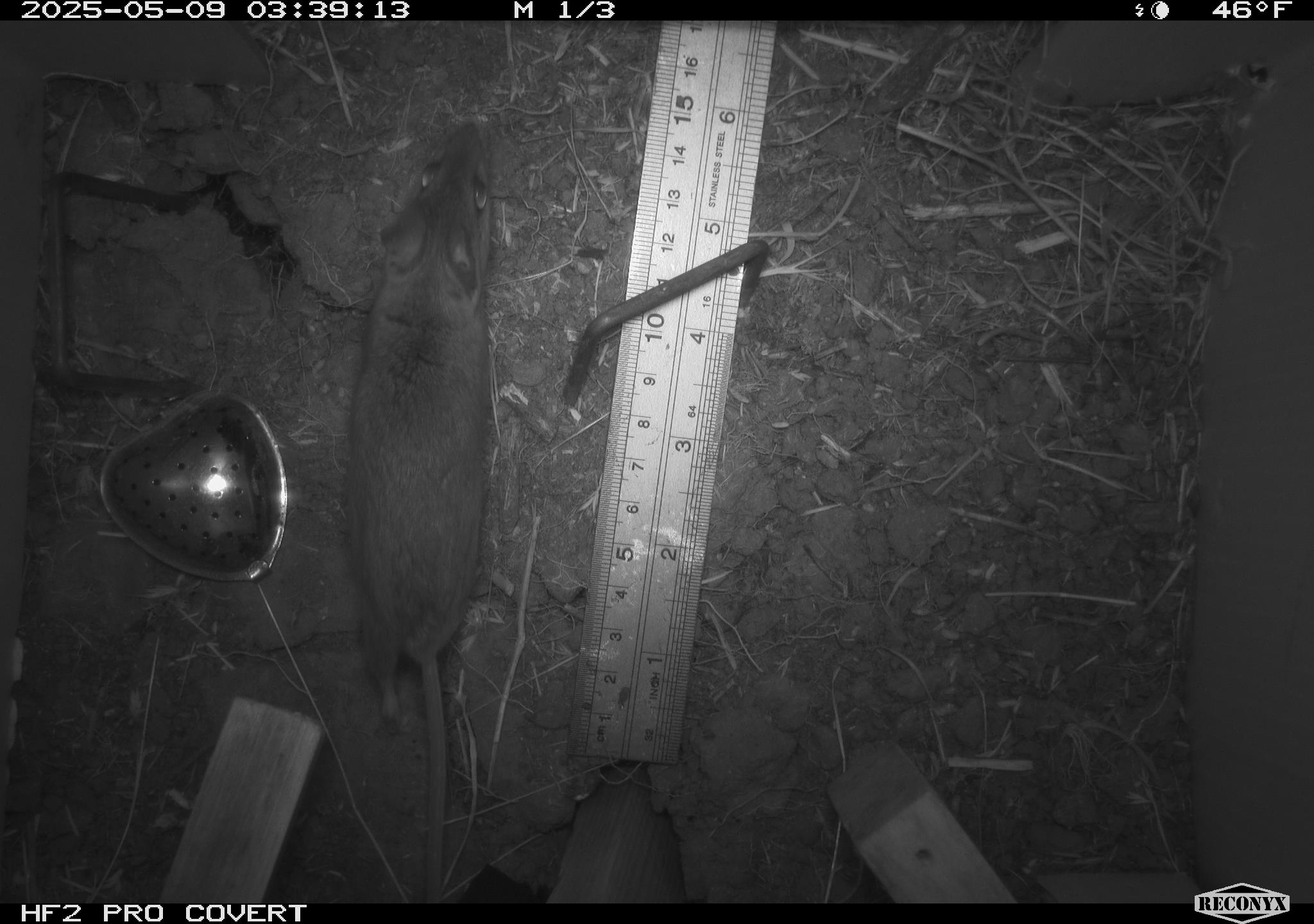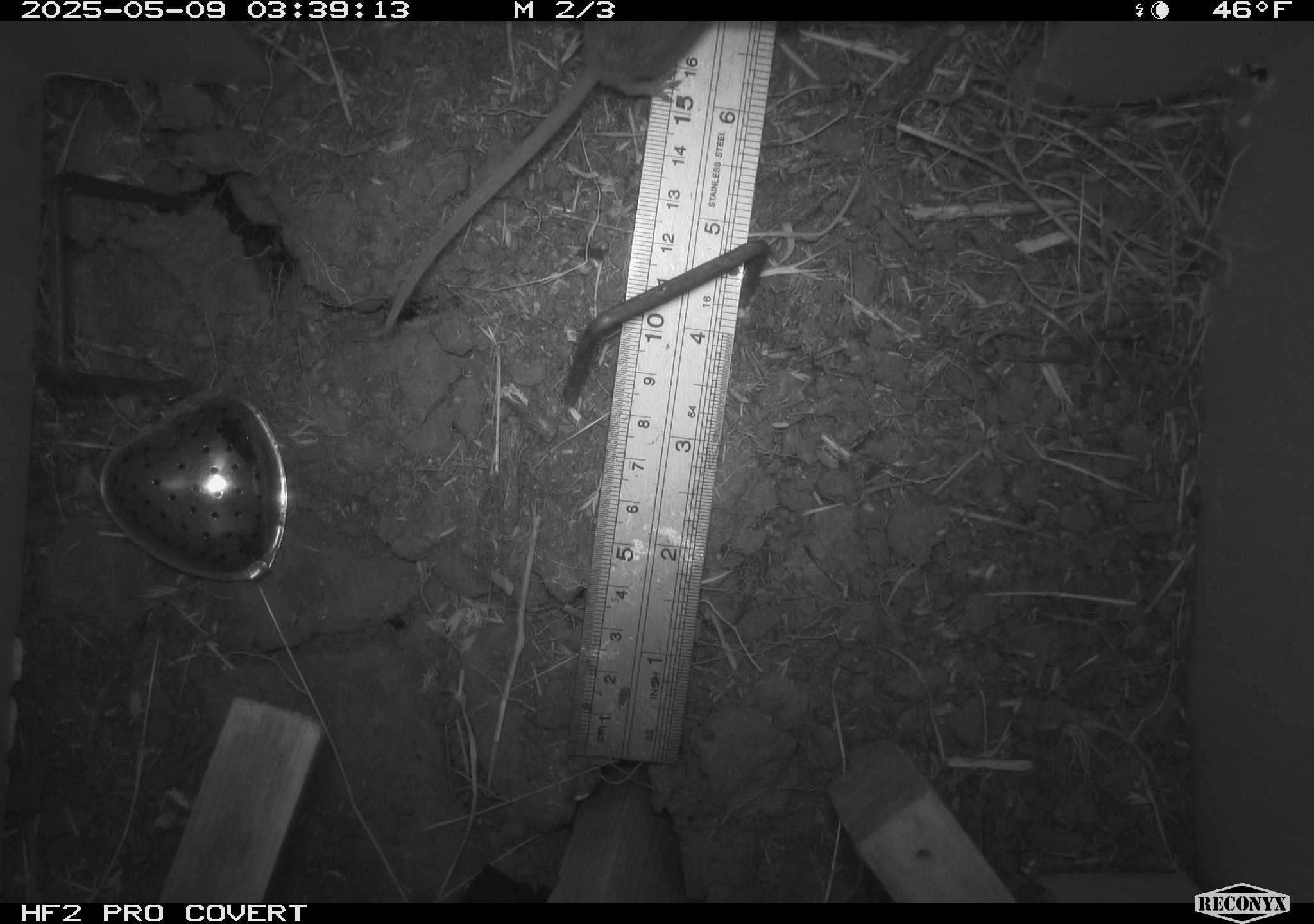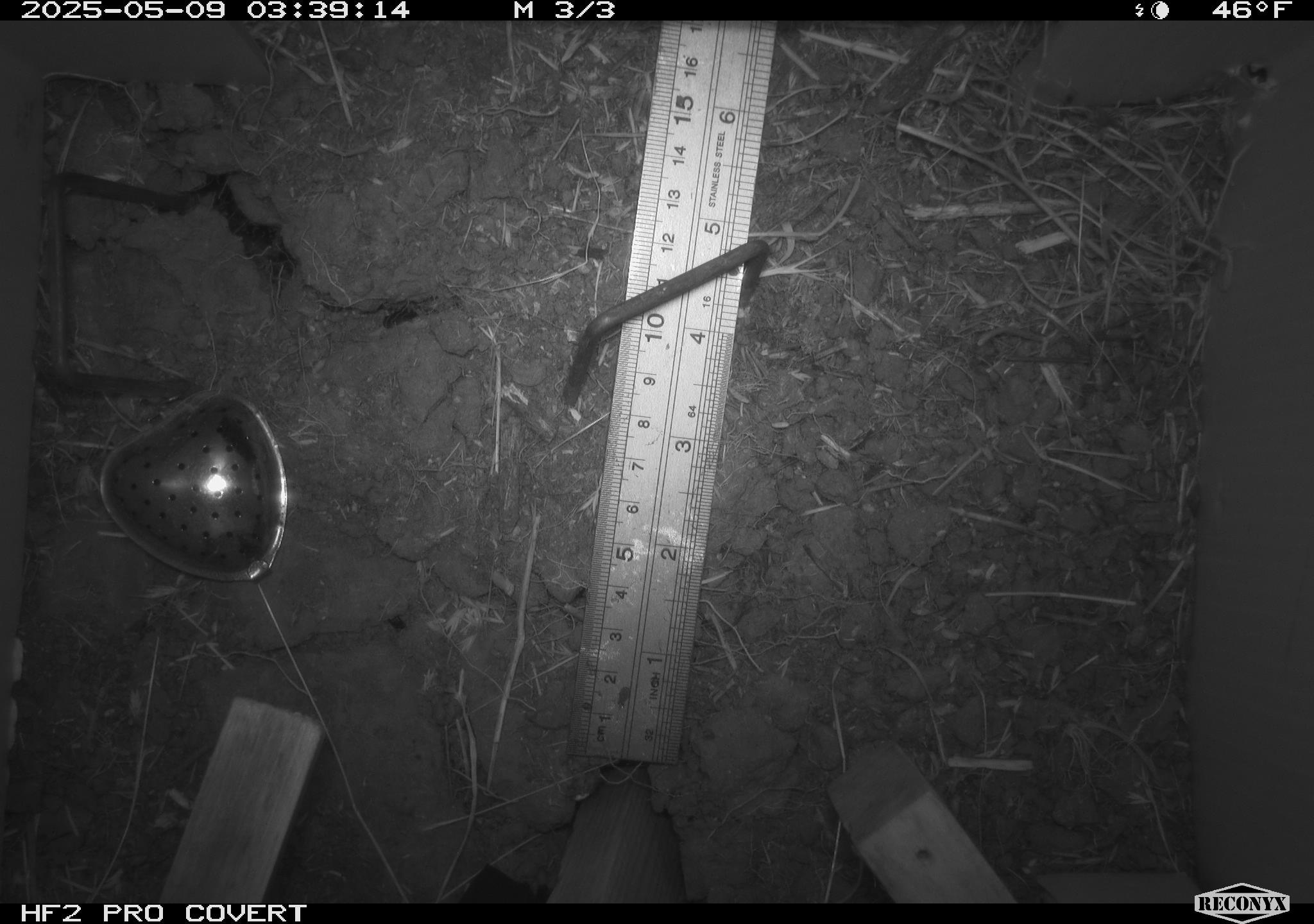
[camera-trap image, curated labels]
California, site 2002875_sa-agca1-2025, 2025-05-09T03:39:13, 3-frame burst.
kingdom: Animalia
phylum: Chordata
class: Mammalia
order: Rodentia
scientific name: Rodentia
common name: rodent